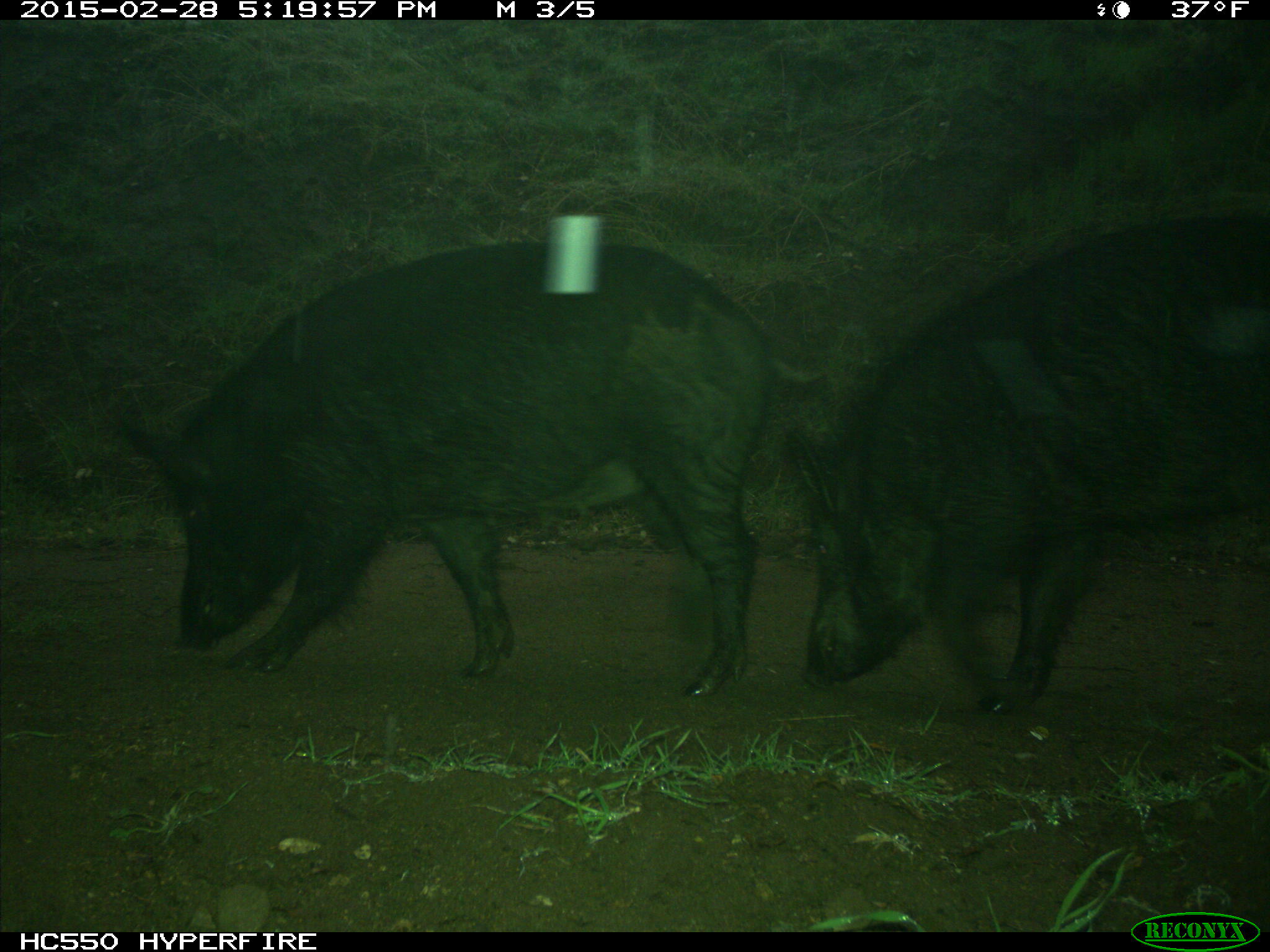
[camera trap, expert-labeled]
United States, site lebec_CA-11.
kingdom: Animalia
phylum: Chordata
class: Mammalia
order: Artiodactyla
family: Suidae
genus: Sus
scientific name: Sus scrofa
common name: wild boar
Sus scrofa (wild boar).